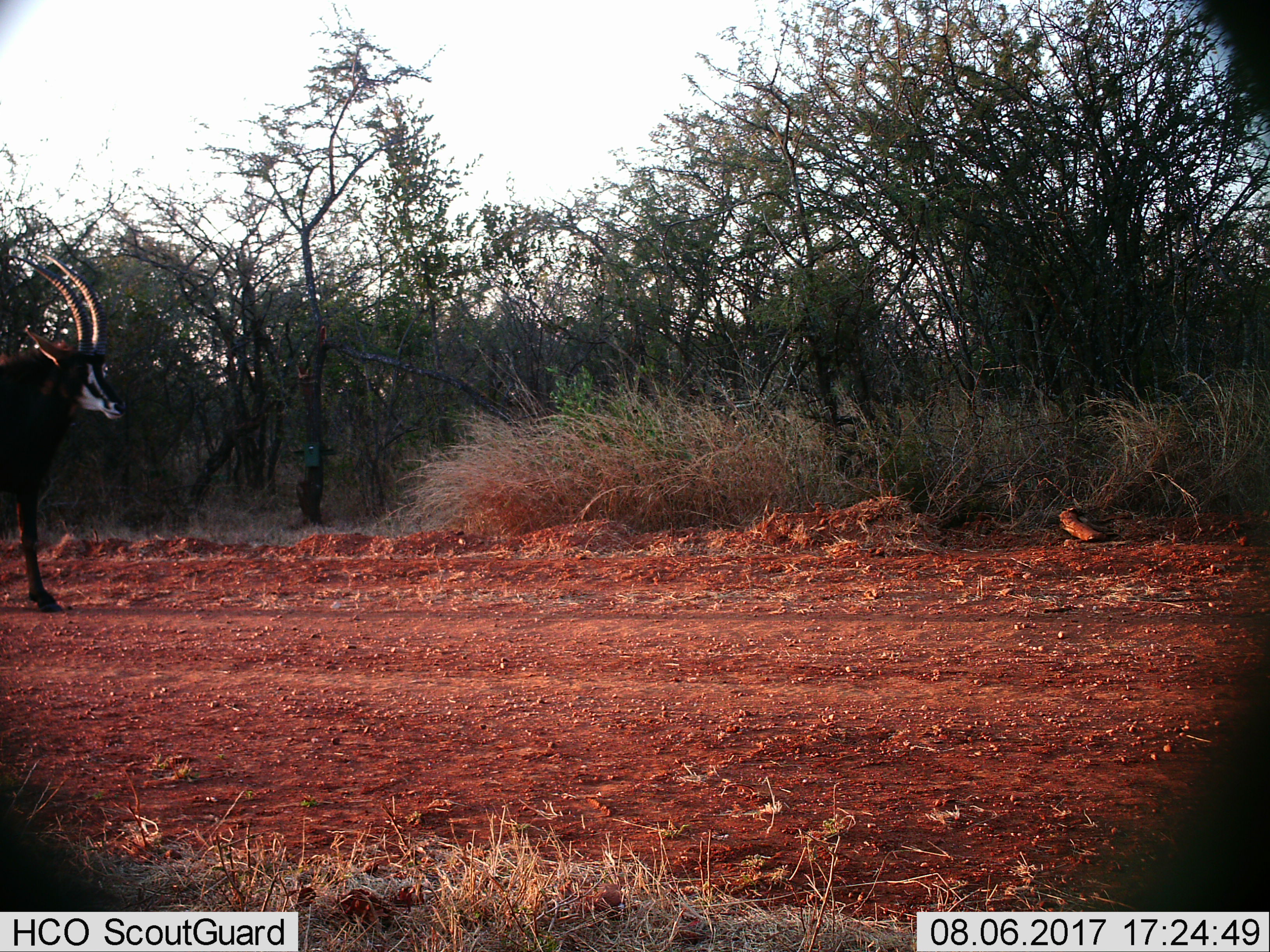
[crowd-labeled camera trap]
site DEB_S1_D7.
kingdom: Animalia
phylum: Chordata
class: Mammalia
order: Artiodactyla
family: Bovidae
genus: Hippotragus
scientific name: Hippotragus niger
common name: sable antelope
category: sable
Sable (sable antelope) (Hippotragus niger), count 1. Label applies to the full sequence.